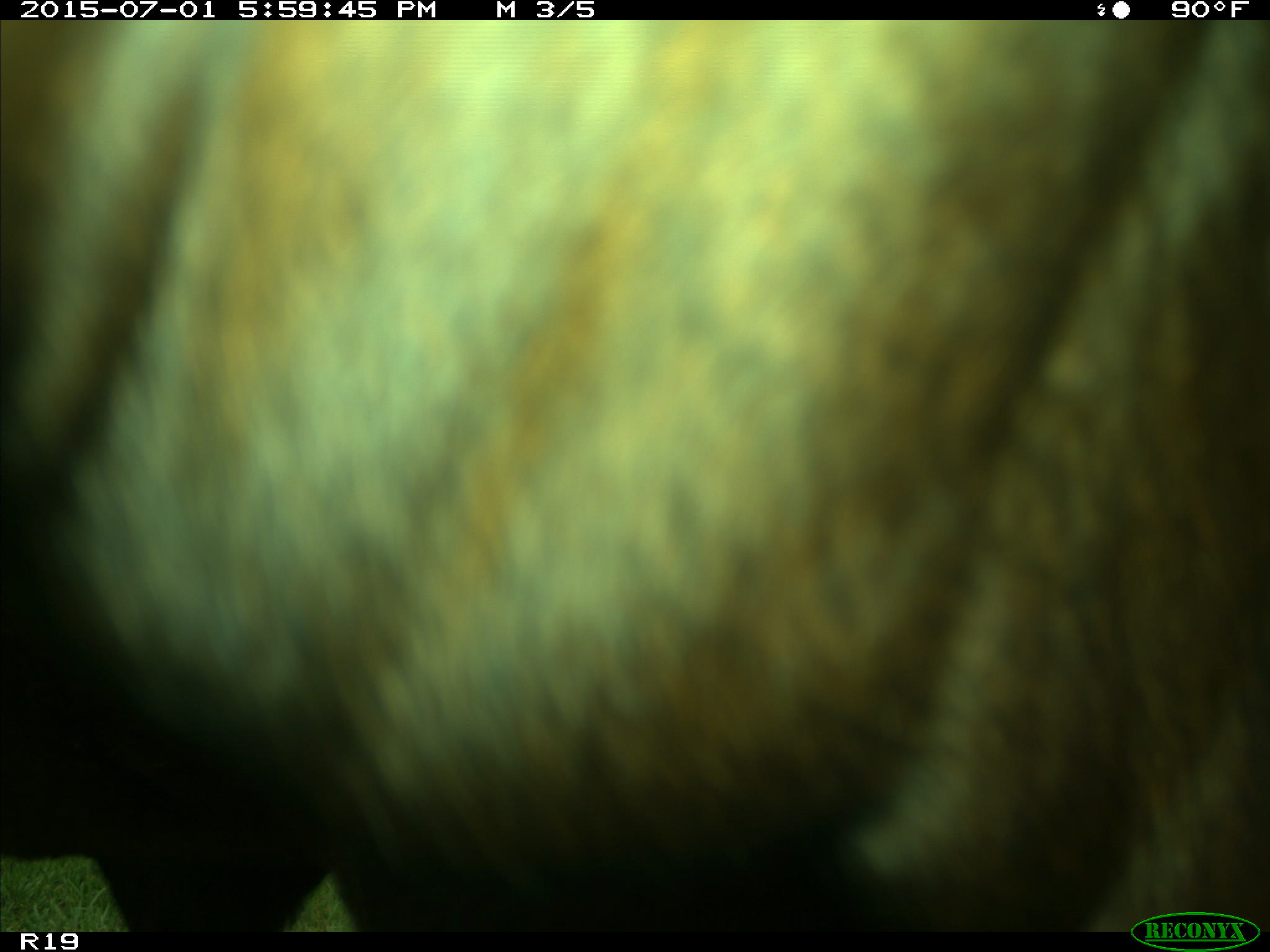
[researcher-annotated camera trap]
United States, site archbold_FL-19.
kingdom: Animalia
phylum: Chordata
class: Mammalia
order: Artiodactyla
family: Bovidae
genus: Bos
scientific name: Bos taurus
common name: domestic cow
Bos taurus (domestic cow).